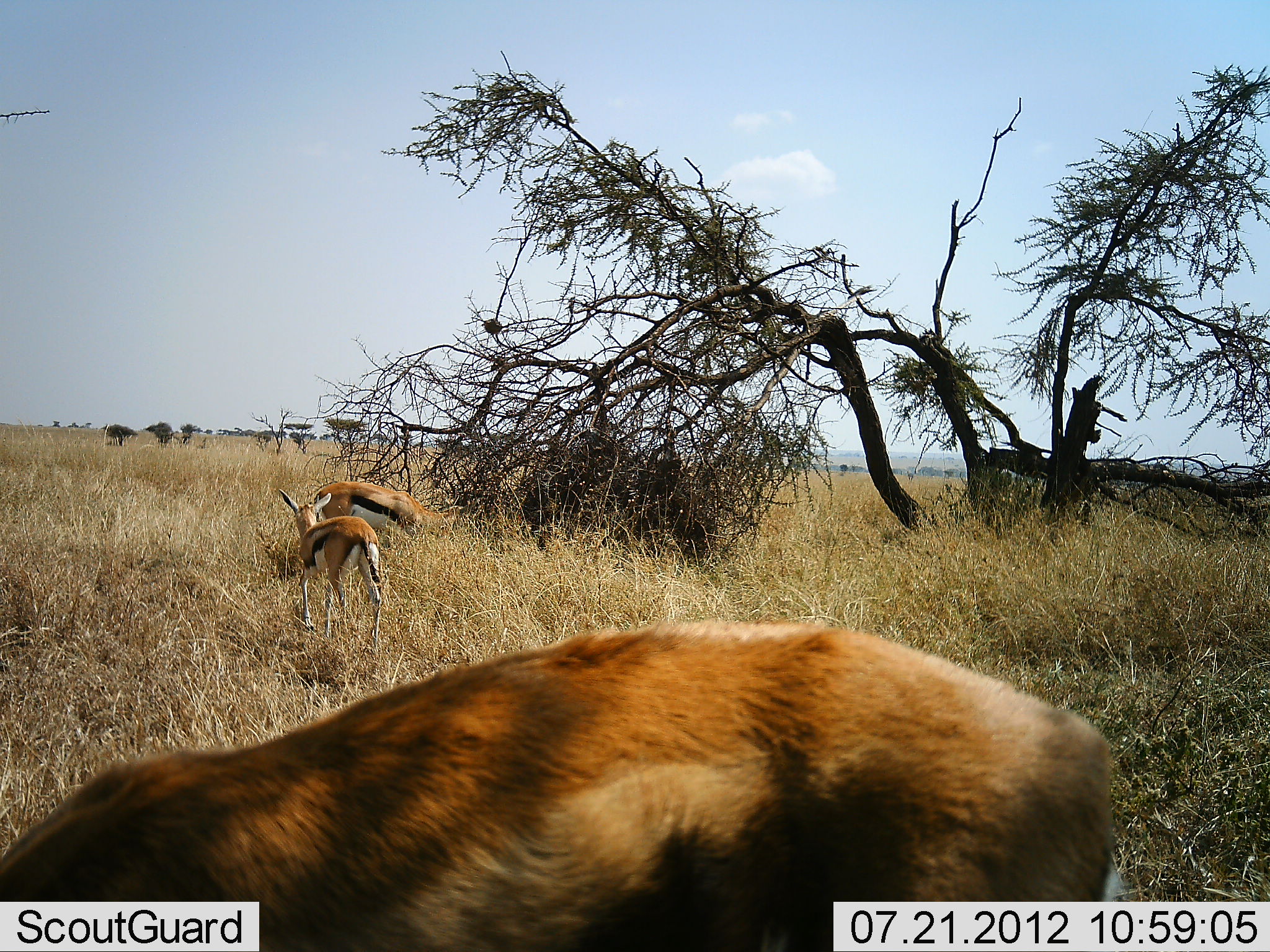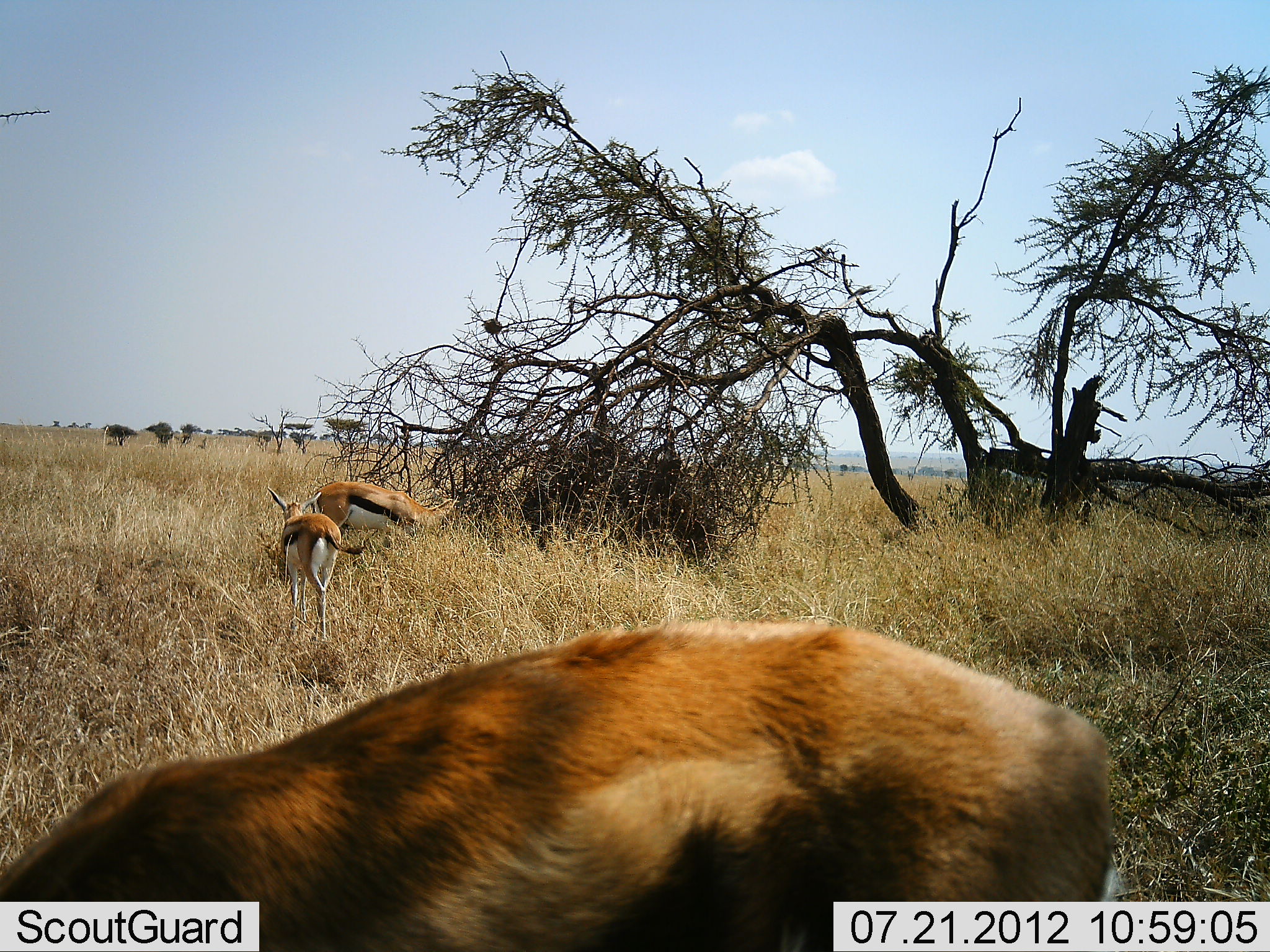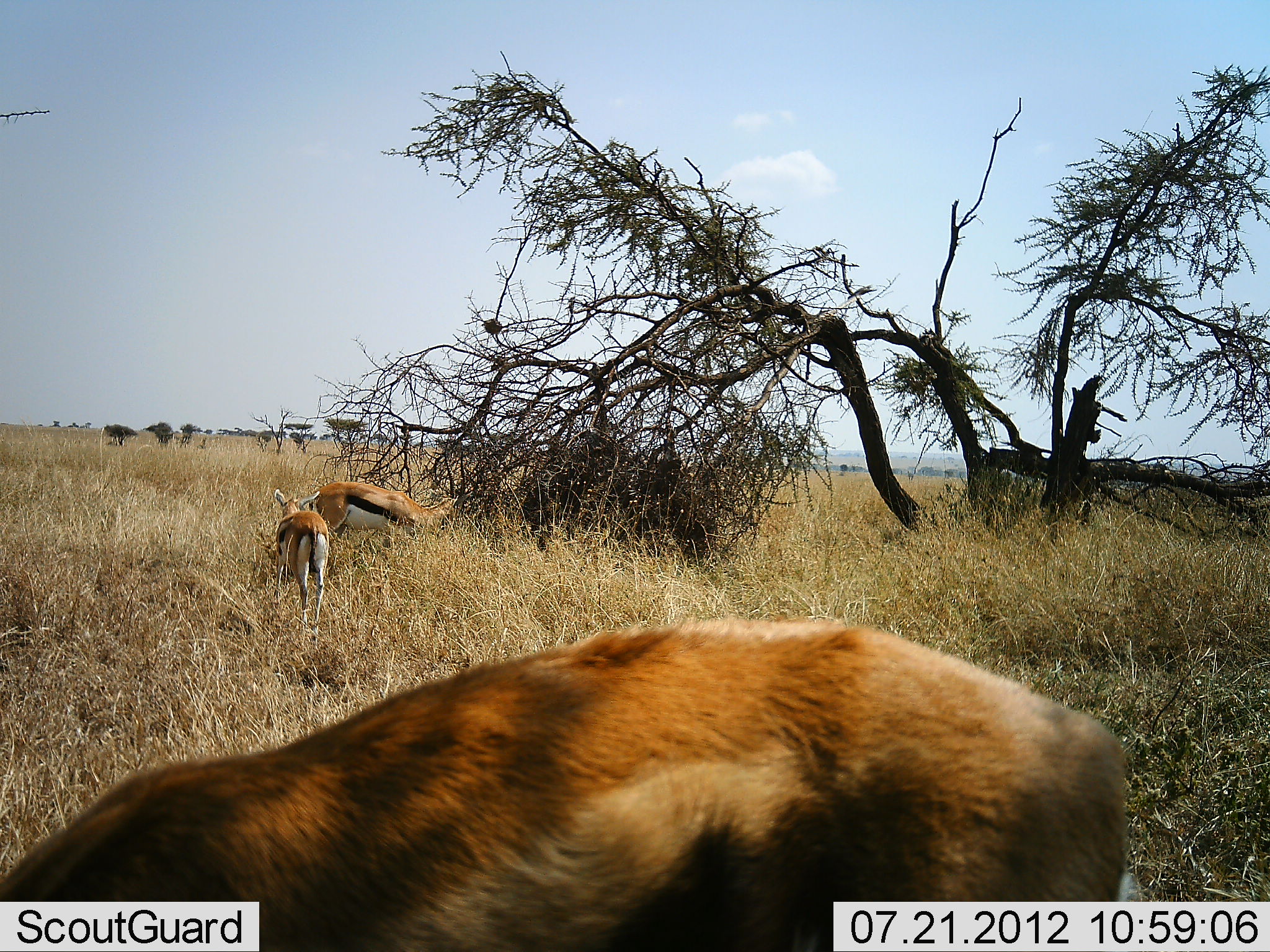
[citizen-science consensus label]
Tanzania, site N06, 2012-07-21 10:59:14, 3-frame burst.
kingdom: Animalia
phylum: Chordata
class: Mammalia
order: Artiodactyla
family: Bovidae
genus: Eudorcas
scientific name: Eudorcas thomsonii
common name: thomson's gazelle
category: gazellethomsons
Gazellethomsons (thomson's gazelle) (Eudorcas thomsonii), count 3. Behavior (volunteer vote fractions): standing 30%, resting 0%, moving 20%, interacting 0%. Young present (vote fraction): 20%. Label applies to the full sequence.